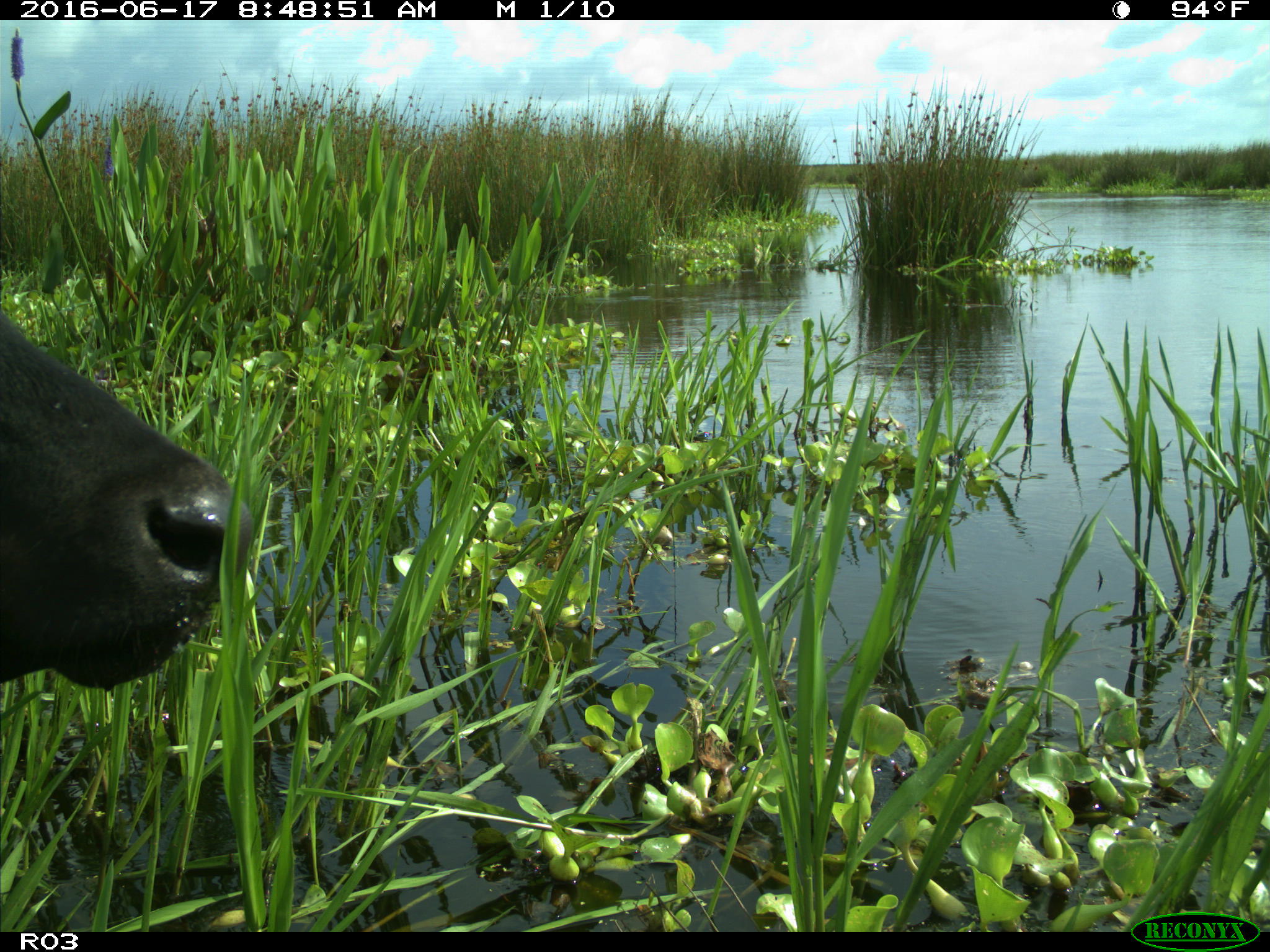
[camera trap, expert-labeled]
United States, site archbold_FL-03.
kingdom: Animalia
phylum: Chordata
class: Mammalia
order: Artiodactyla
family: Bovidae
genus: Bos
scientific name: Bos taurus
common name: domestic cow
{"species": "Bos taurus (domestic cow)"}